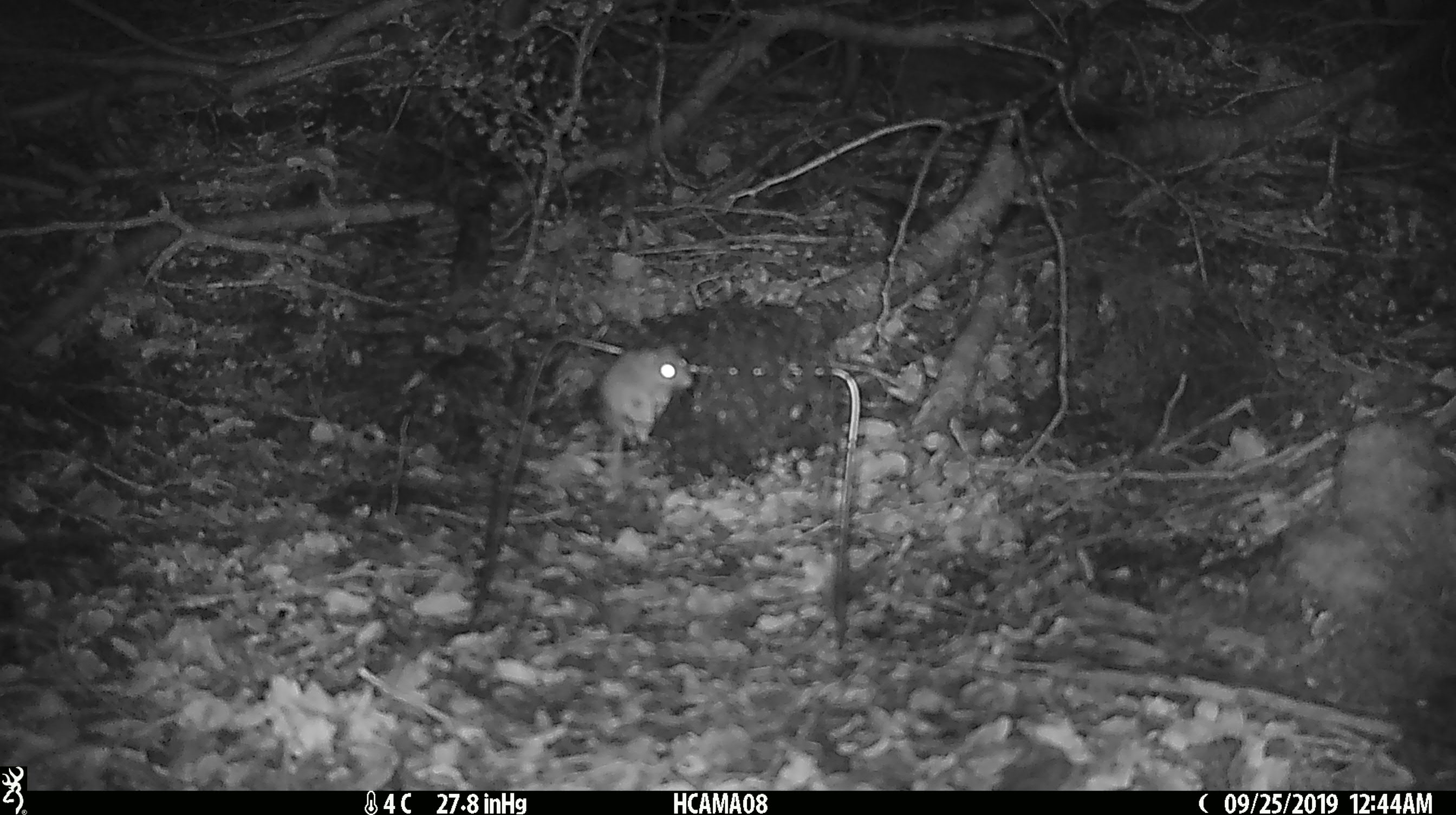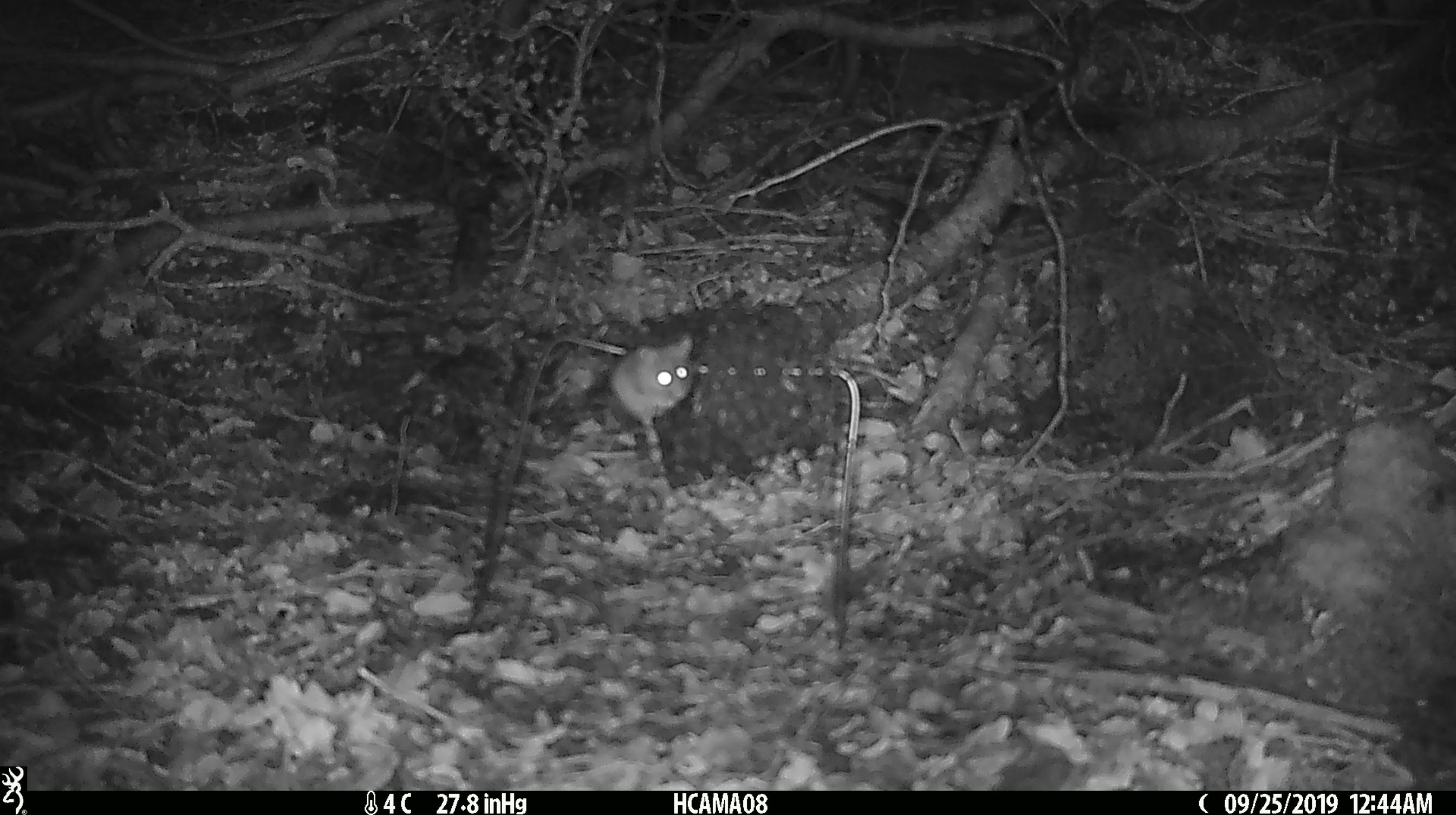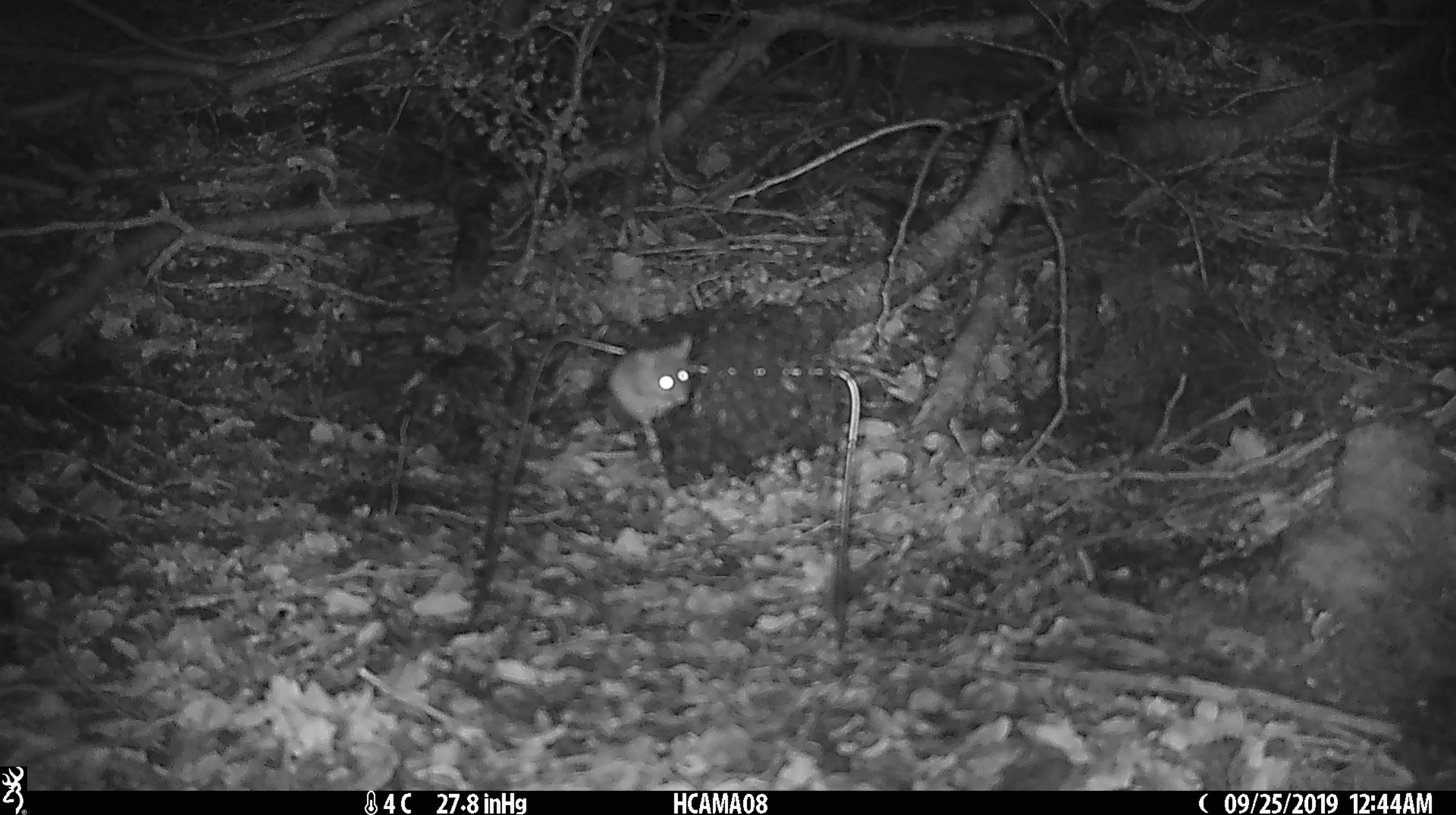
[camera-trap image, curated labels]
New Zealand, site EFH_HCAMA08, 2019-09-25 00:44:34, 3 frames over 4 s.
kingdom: Animalia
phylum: Chordata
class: Mammalia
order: Rodentia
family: Muridae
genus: Mus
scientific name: Mus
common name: mouse